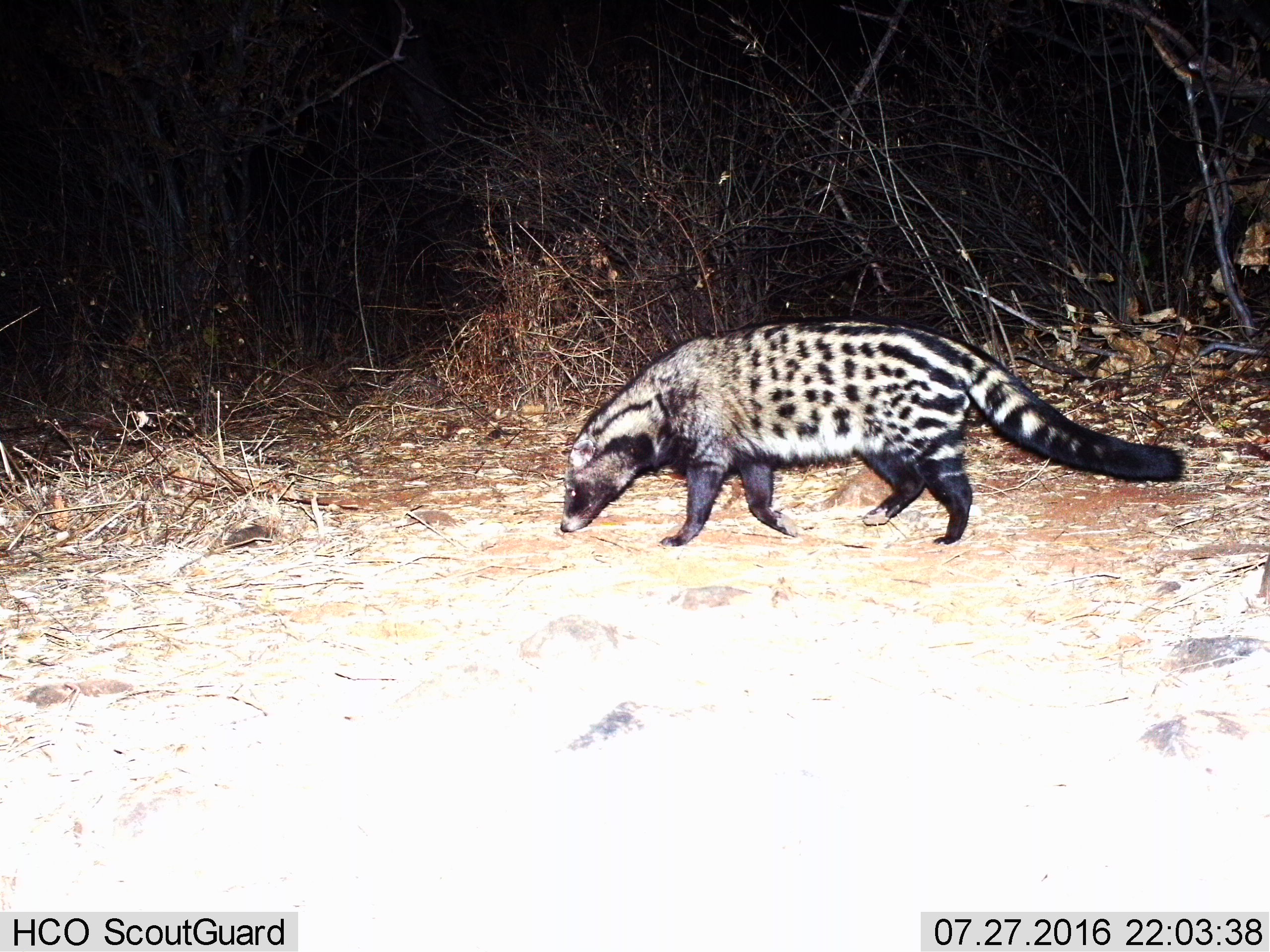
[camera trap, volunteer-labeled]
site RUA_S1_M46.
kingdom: Animalia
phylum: Chordata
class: Mammalia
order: Carnivora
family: Viverridae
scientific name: Viverridae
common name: civet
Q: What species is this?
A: Civet (Viverridae).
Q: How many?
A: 1.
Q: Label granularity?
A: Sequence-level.